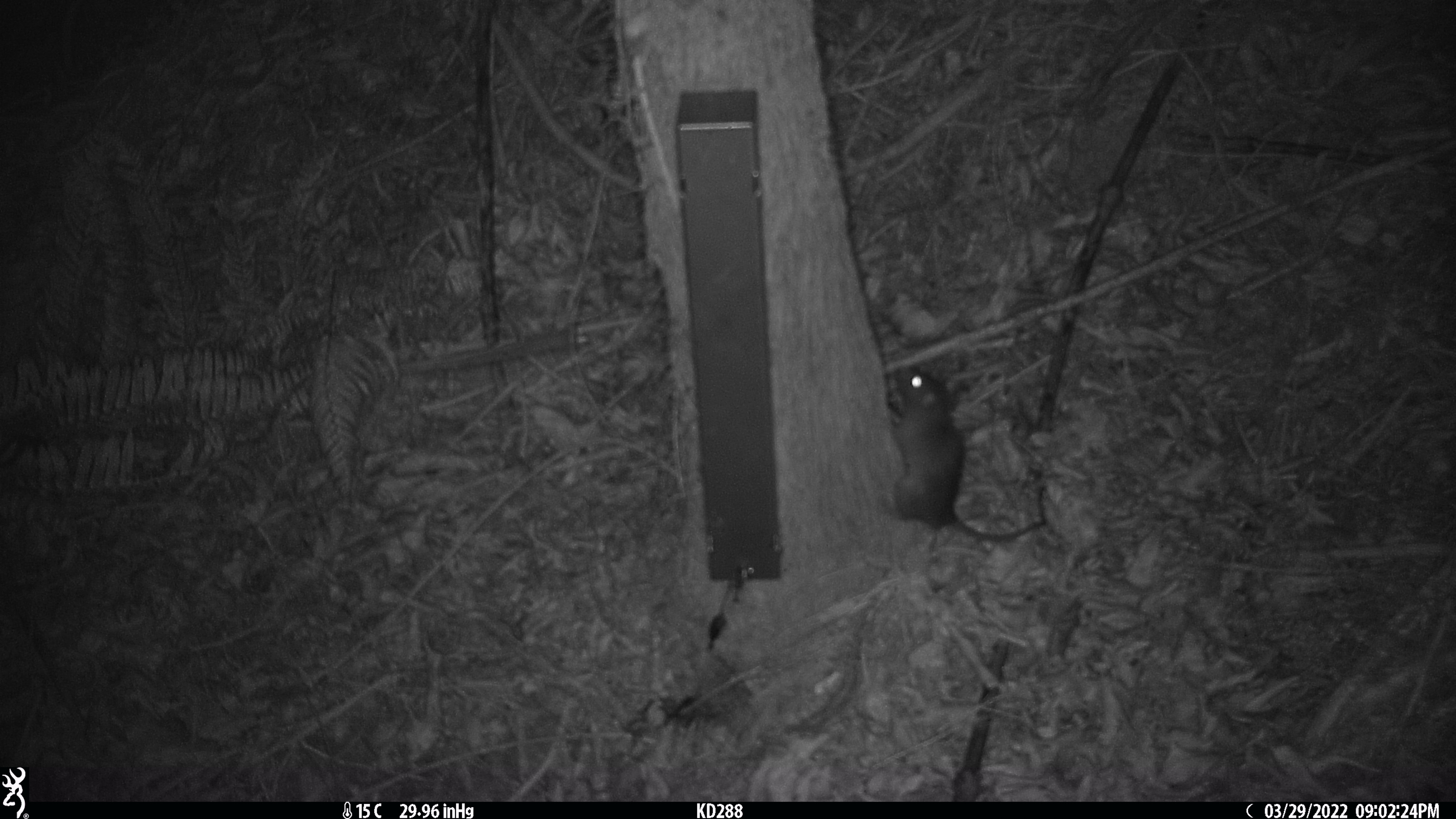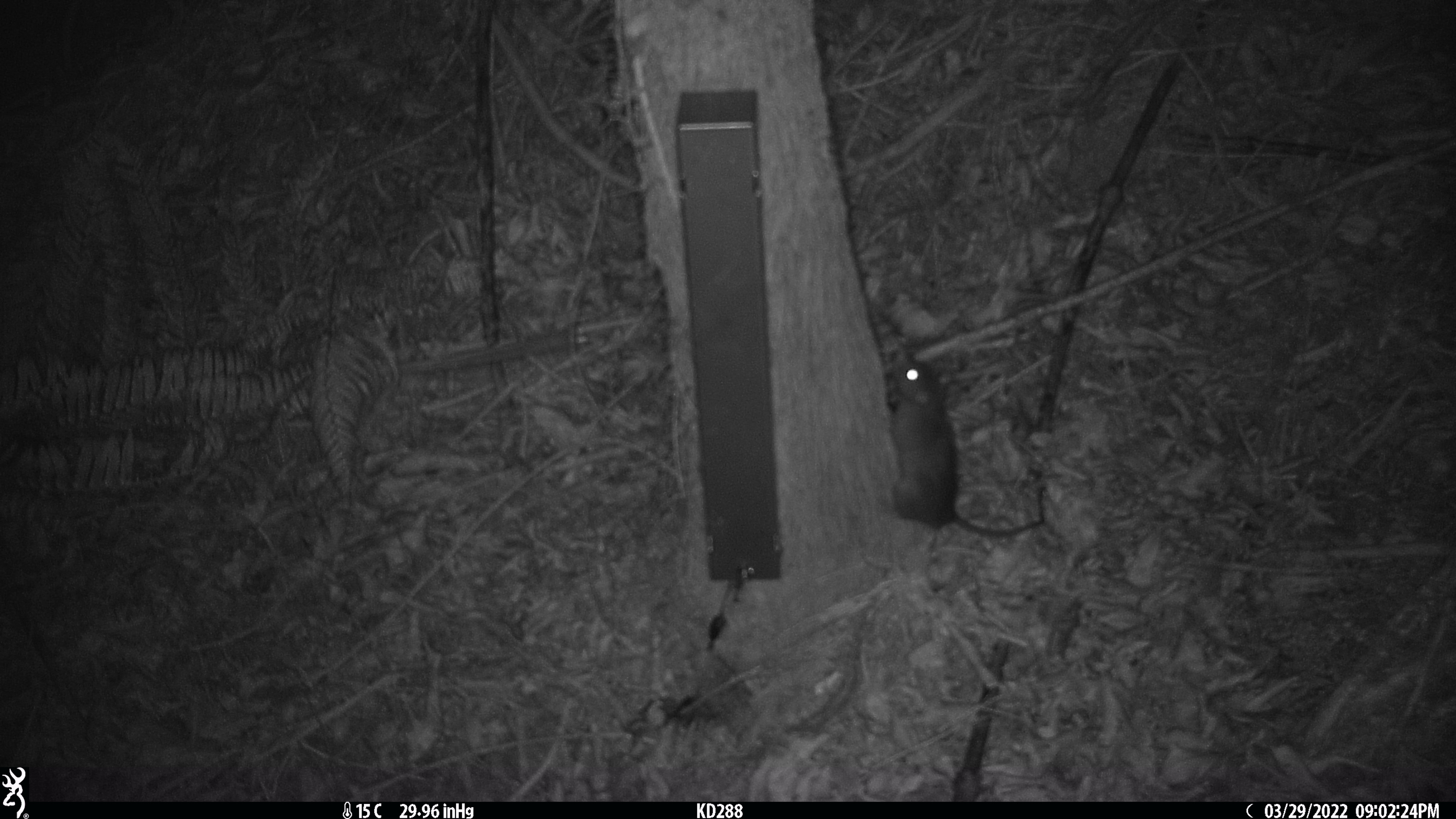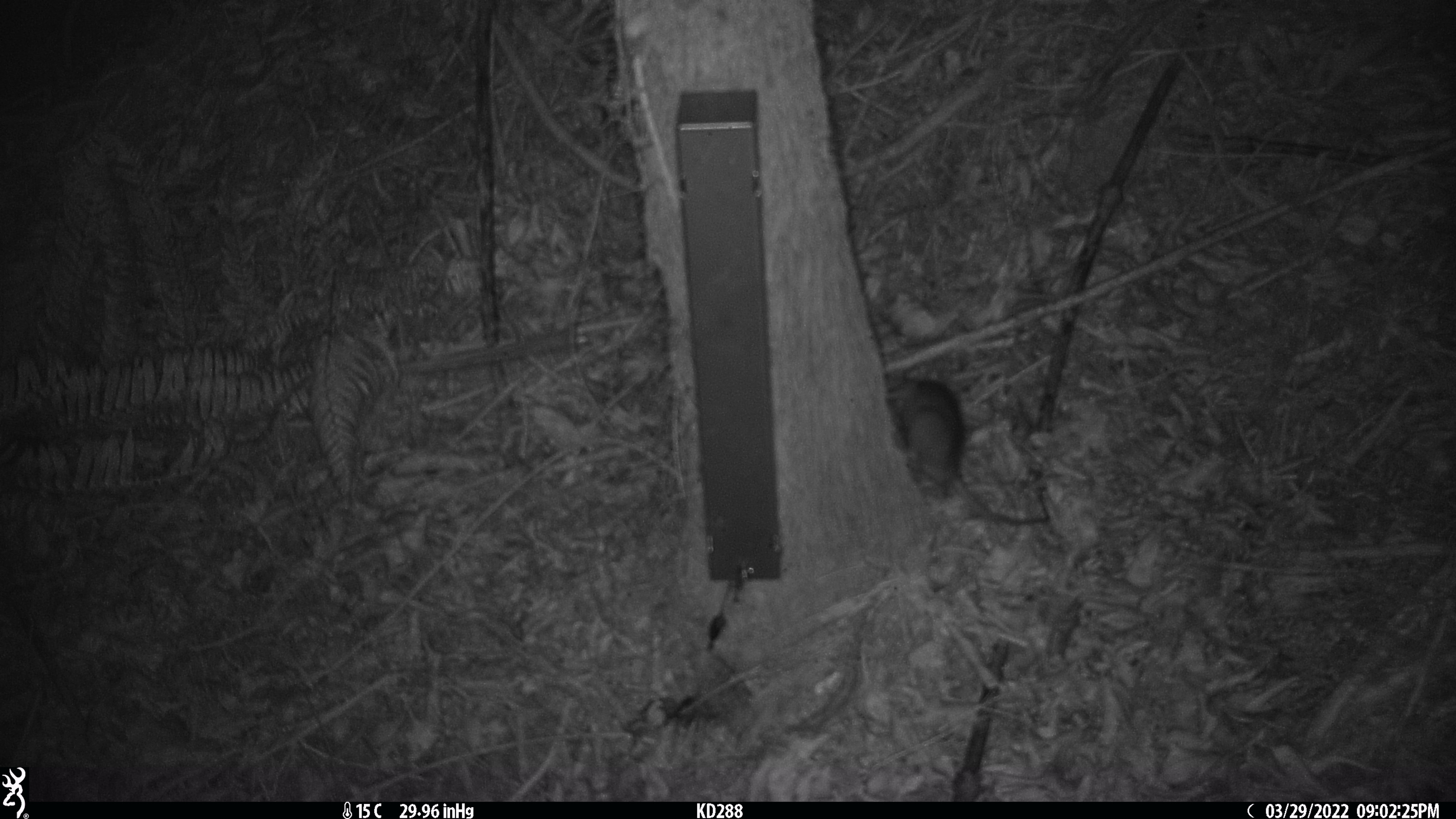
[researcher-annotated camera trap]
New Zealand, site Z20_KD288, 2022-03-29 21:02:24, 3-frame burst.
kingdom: Animalia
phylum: Chordata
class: Mammalia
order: Rodentia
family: Muridae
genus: Rattus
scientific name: Rattus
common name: rat